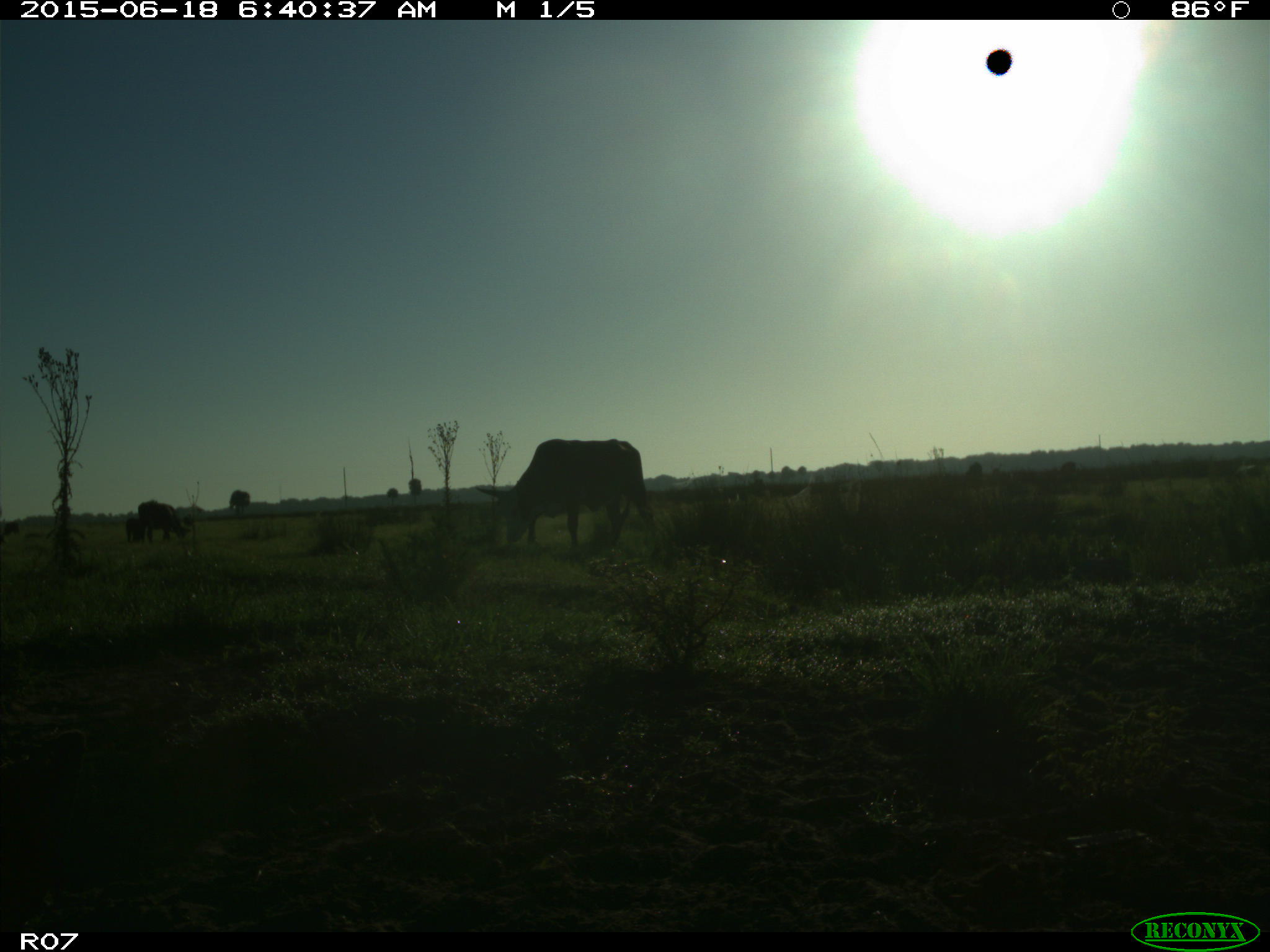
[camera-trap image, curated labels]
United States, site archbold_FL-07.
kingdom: Animalia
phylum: Chordata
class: Mammalia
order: Artiodactyla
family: Bovidae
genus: Bos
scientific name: Bos taurus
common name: domestic cow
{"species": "Bos taurus (domestic cow)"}